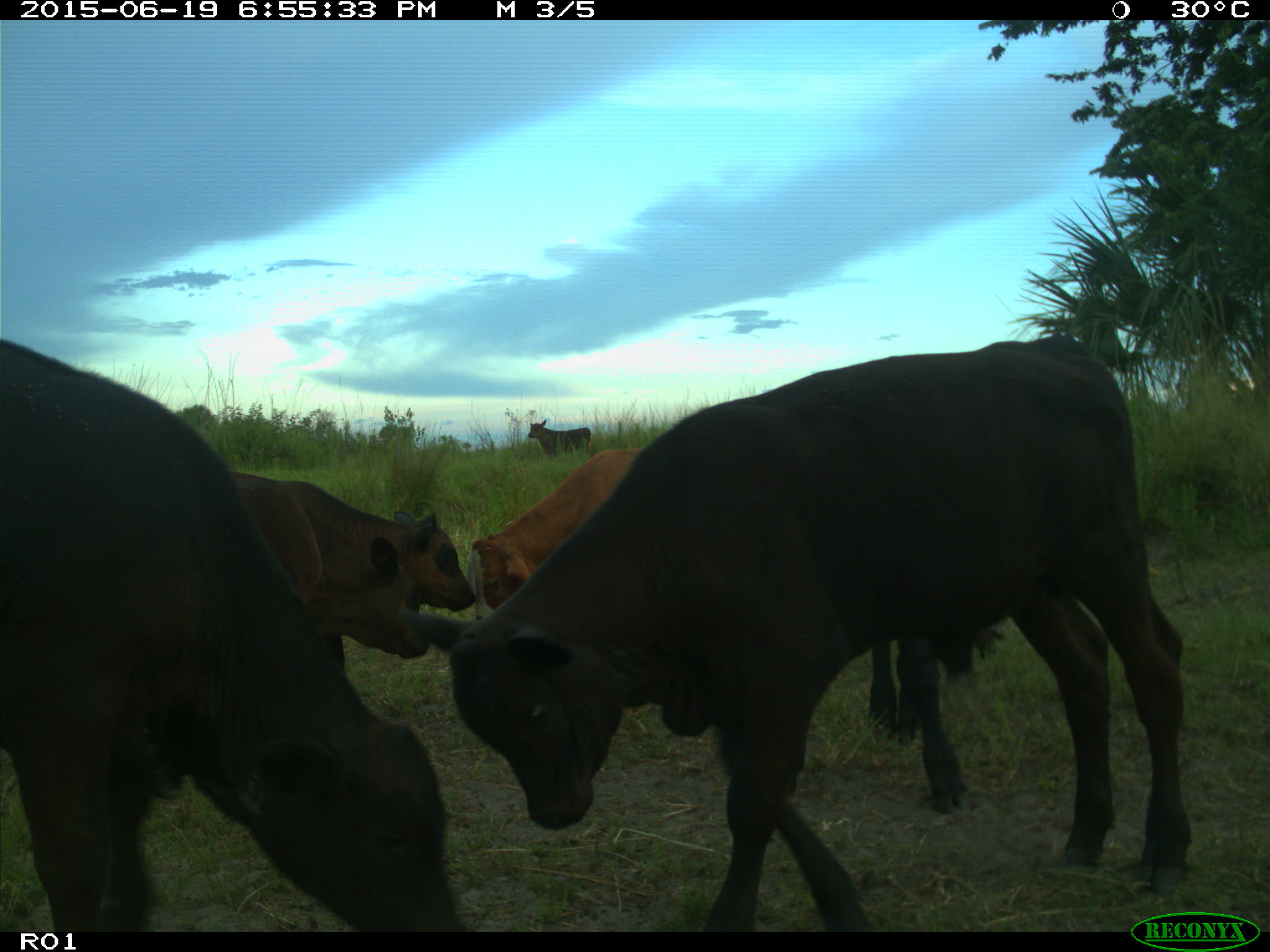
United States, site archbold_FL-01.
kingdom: Animalia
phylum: Chordata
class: Mammalia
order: Artiodactyla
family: Bovidae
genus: Bos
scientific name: Bos taurus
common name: domestic cow